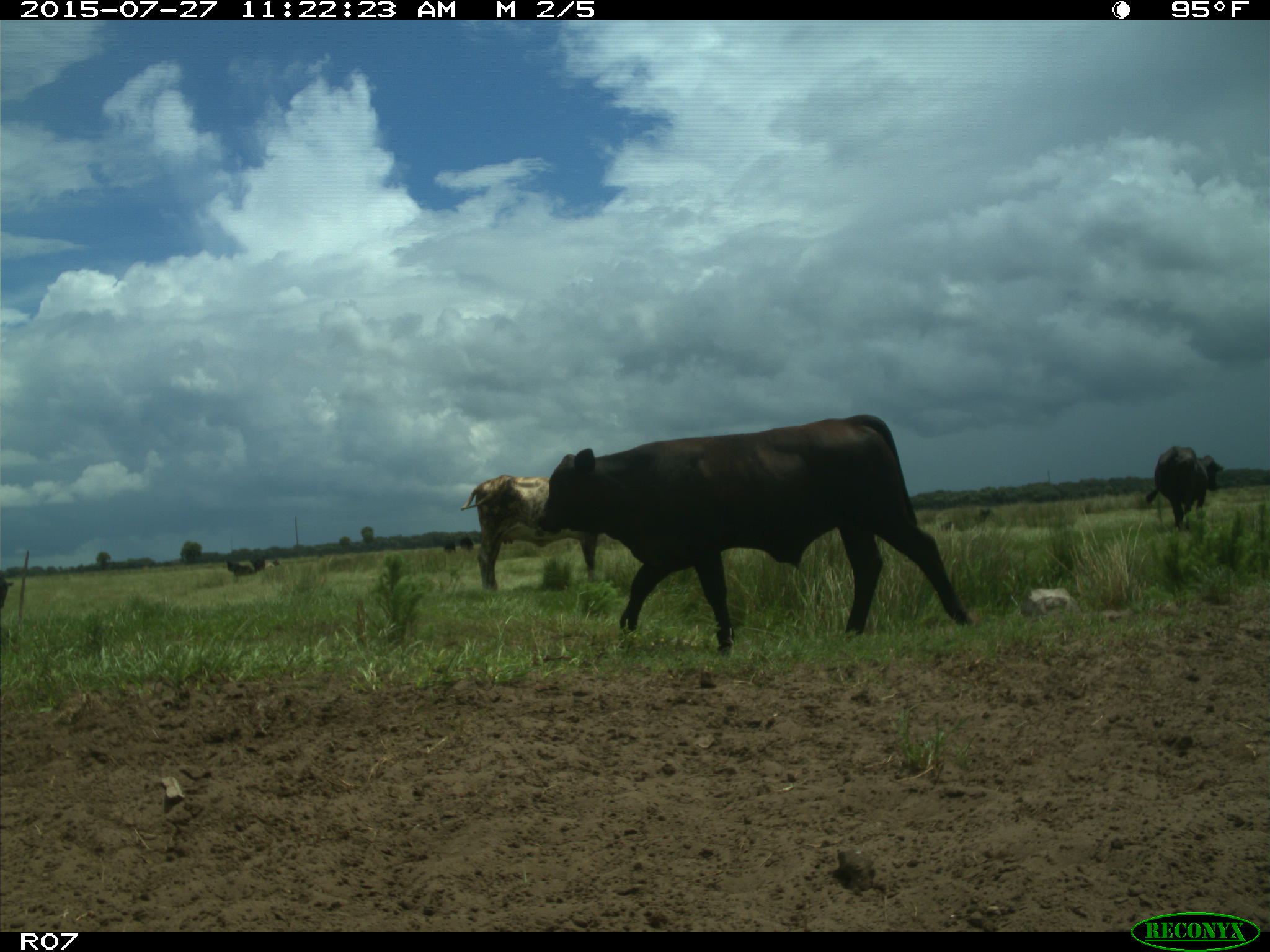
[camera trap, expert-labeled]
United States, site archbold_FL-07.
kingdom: Animalia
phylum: Chordata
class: Mammalia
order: Artiodactyla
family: Bovidae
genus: Bos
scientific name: Bos taurus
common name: domestic cow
Bos taurus (domestic cow).